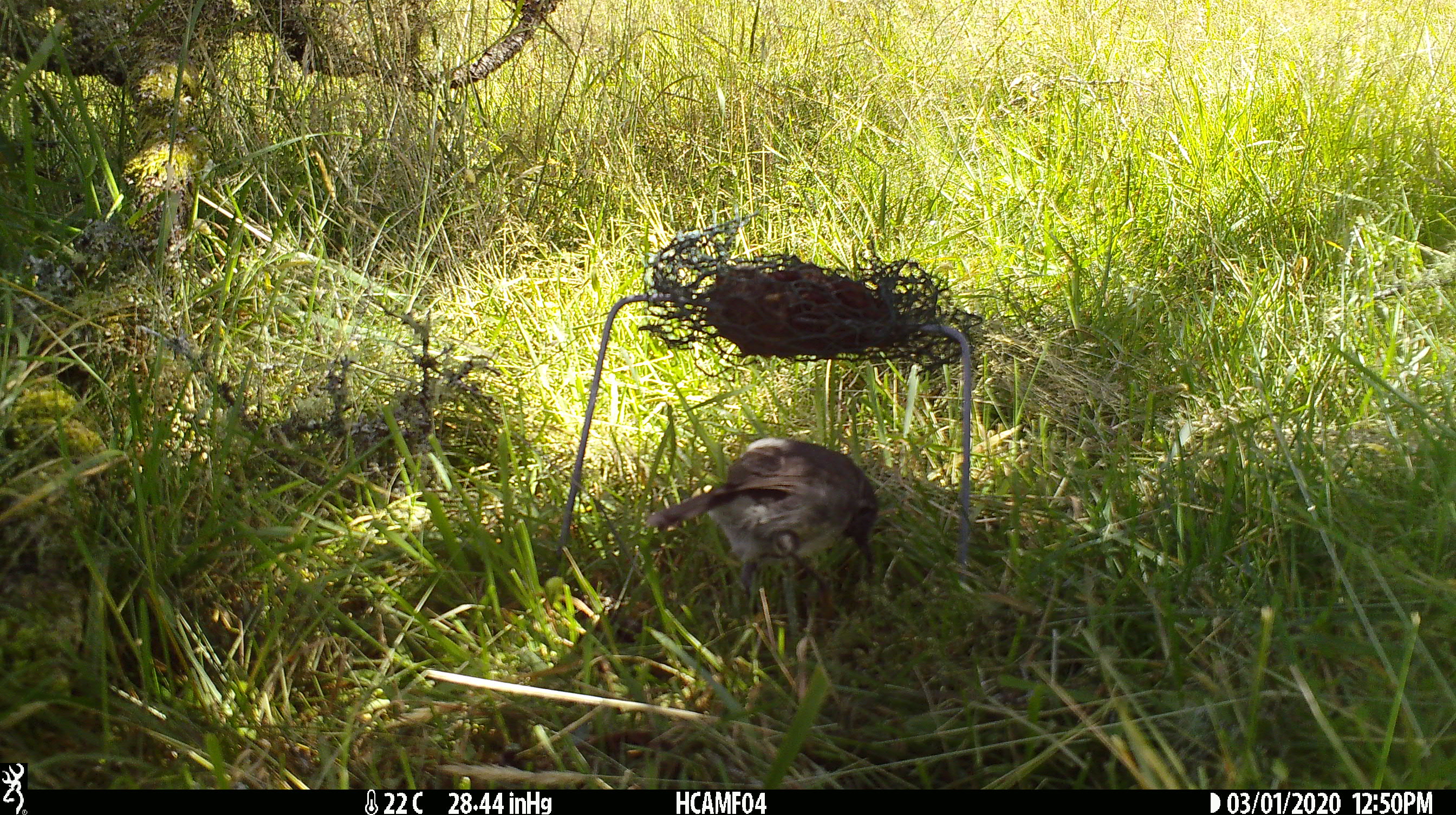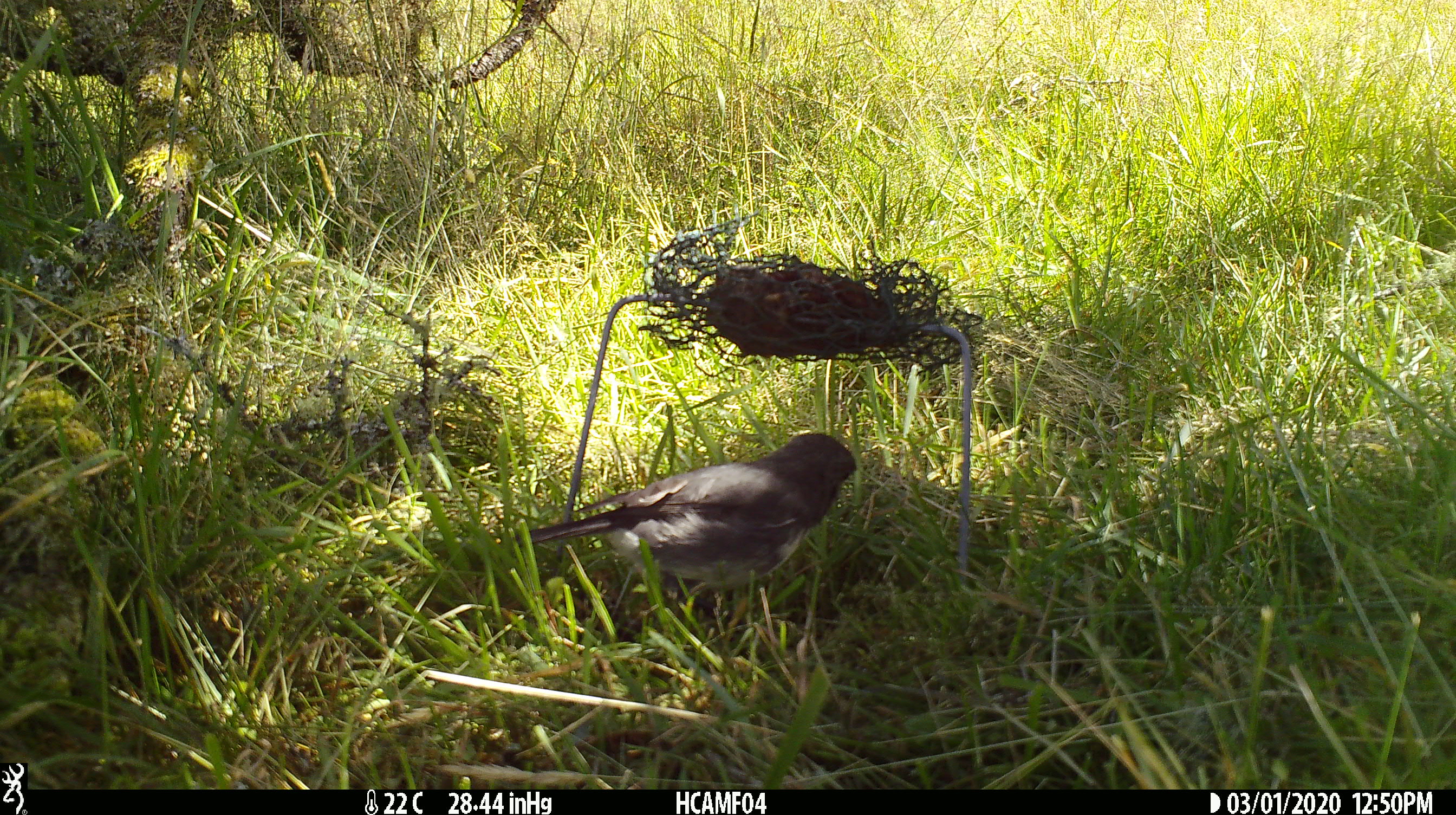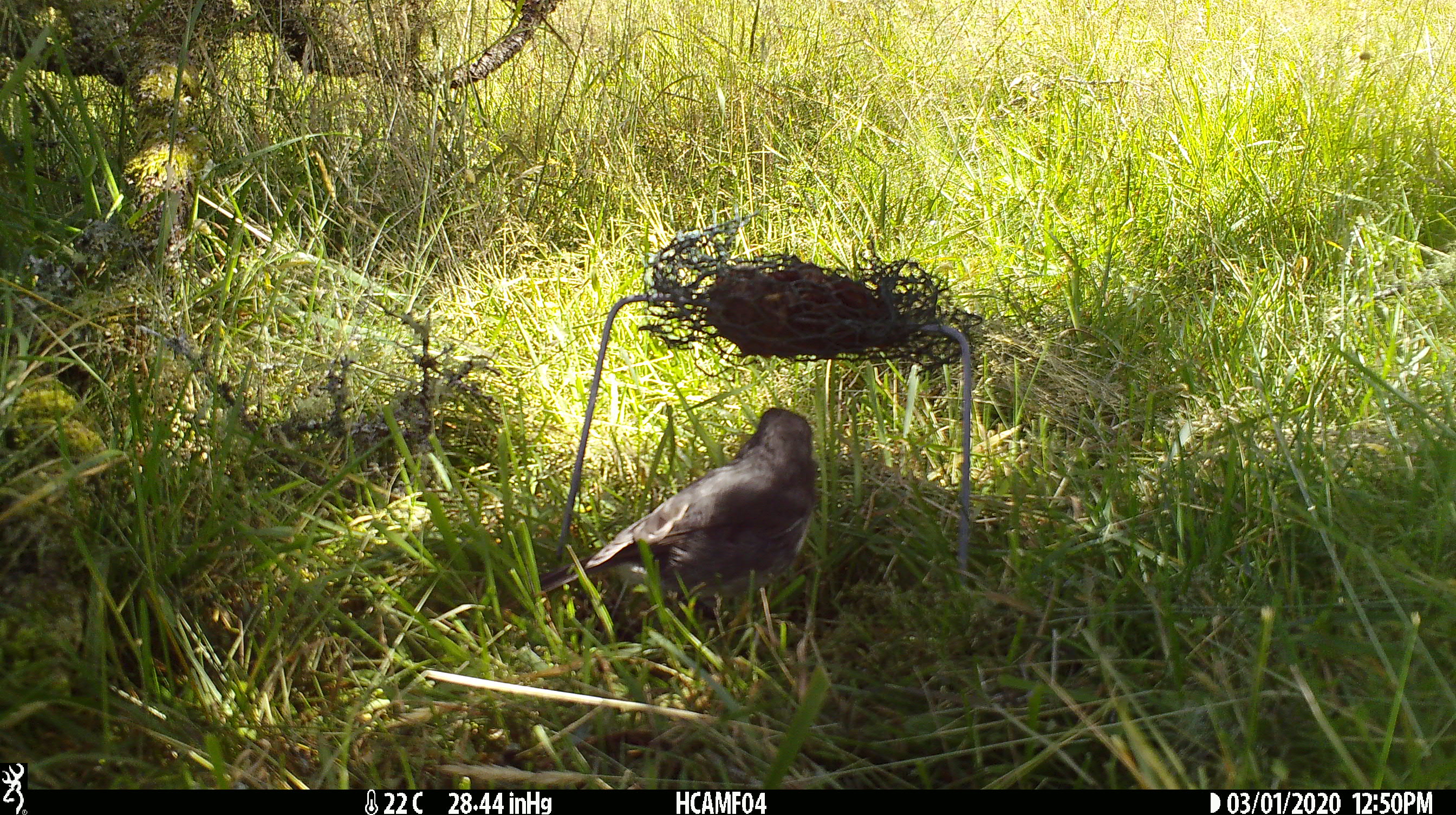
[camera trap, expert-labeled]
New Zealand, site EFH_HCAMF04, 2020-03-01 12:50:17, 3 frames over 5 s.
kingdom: Animalia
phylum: Chordata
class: Aves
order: Passeriformes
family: Petroicidae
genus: Petroica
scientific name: Petroica australis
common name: new zealand robin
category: robin